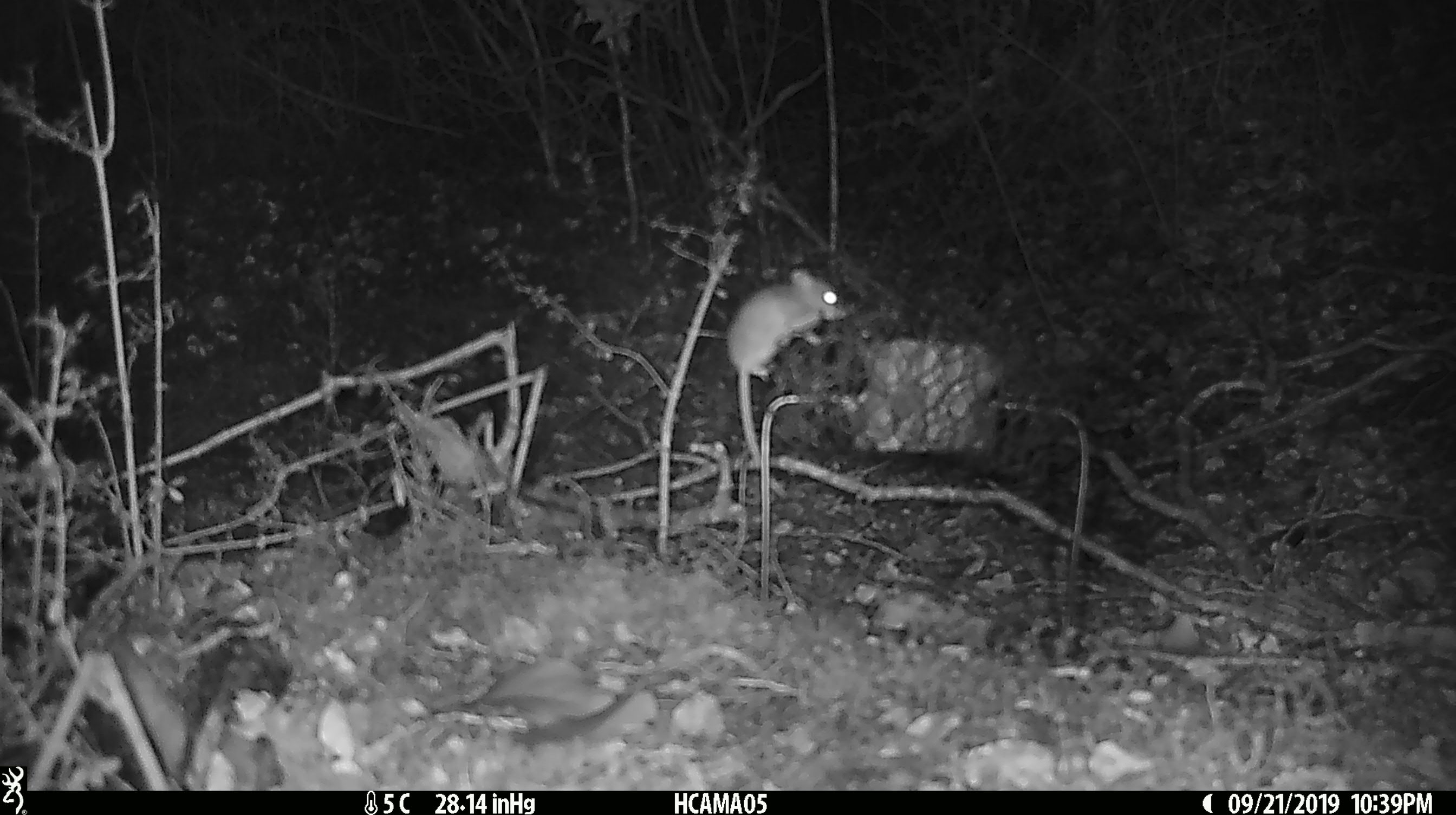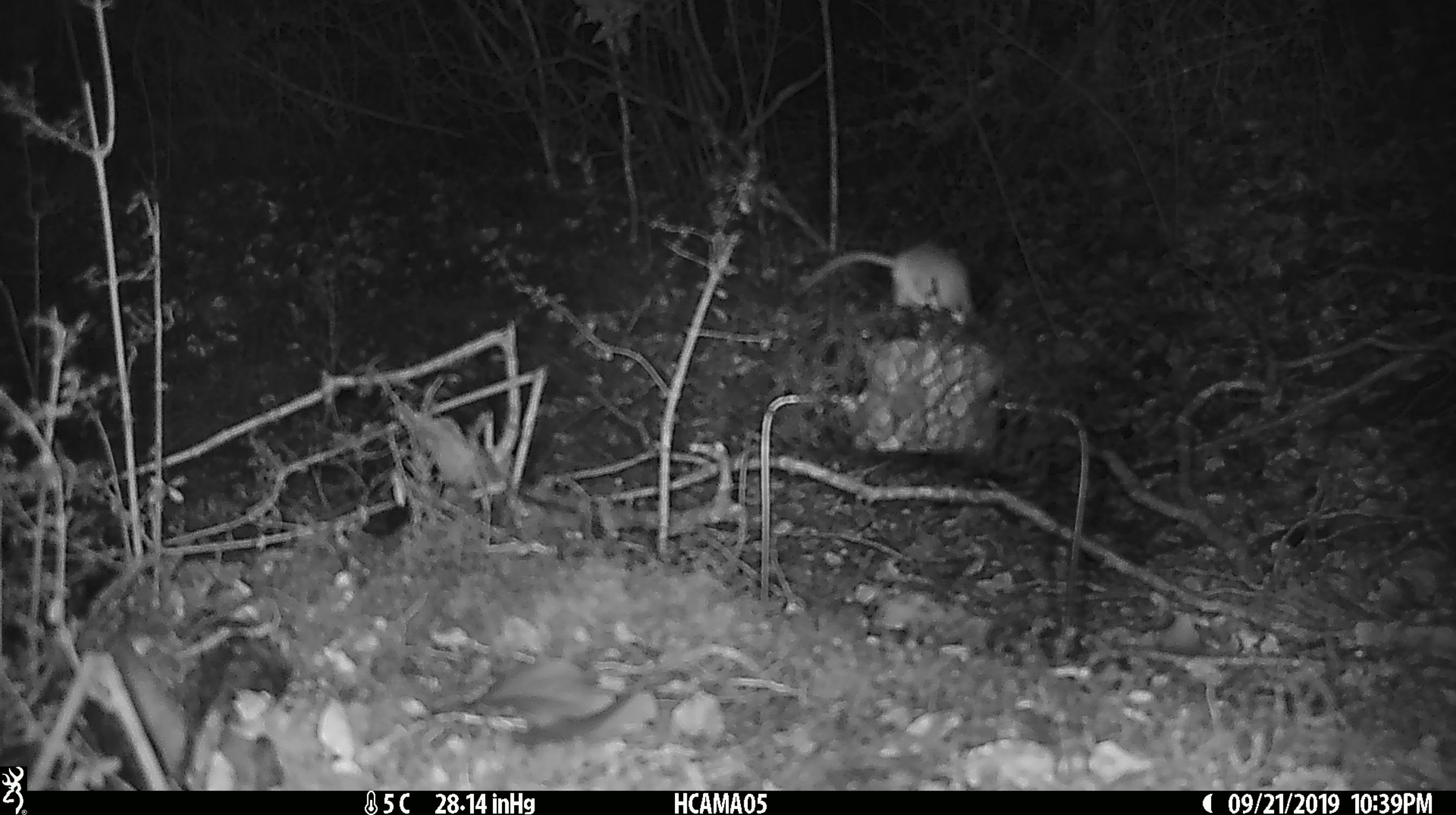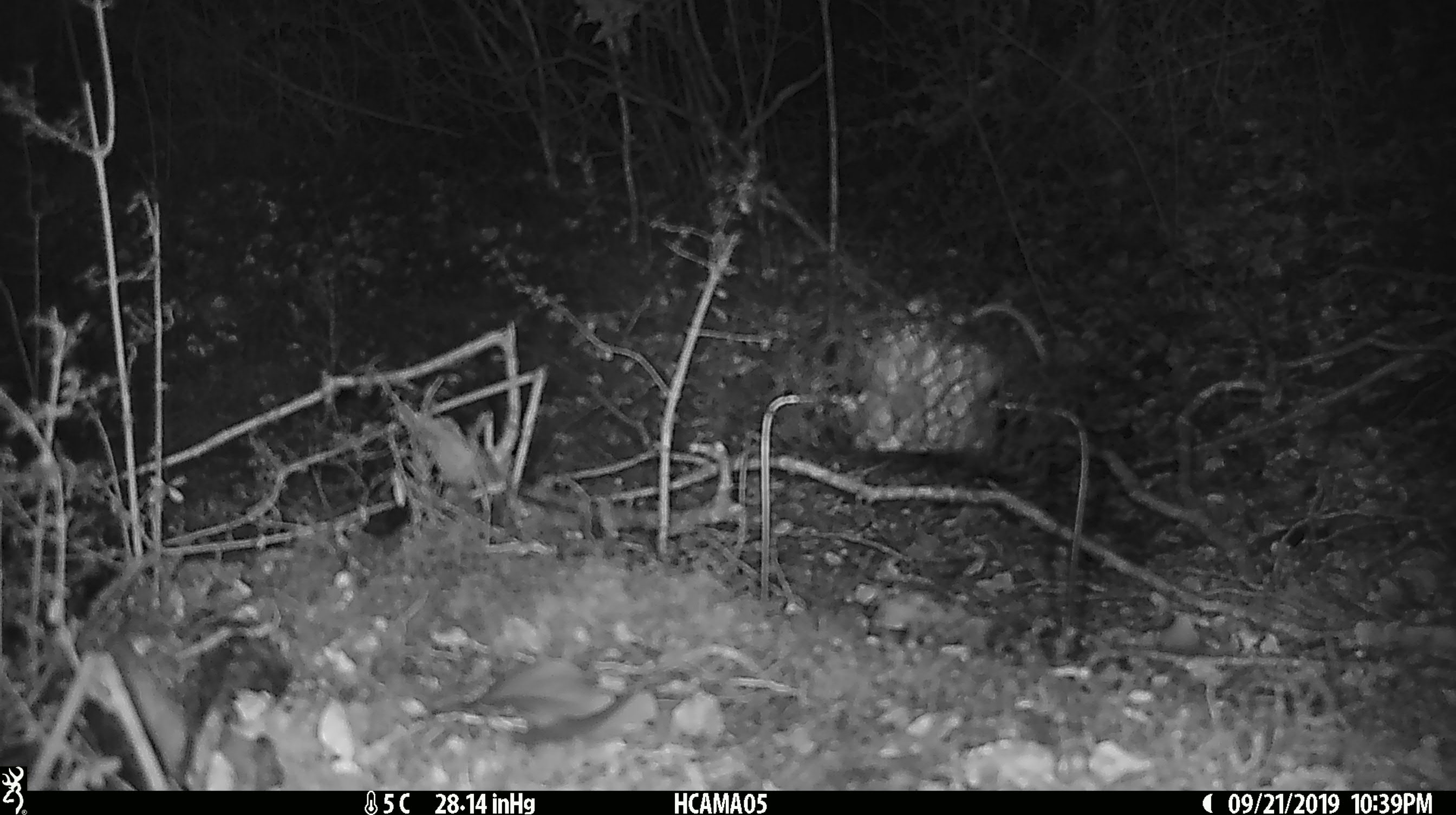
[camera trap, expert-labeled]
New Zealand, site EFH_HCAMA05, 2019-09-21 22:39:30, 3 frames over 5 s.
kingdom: Animalia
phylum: Chordata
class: Mammalia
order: Rodentia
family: Muridae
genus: Mus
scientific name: Mus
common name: mouse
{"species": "mouse (Mus)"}